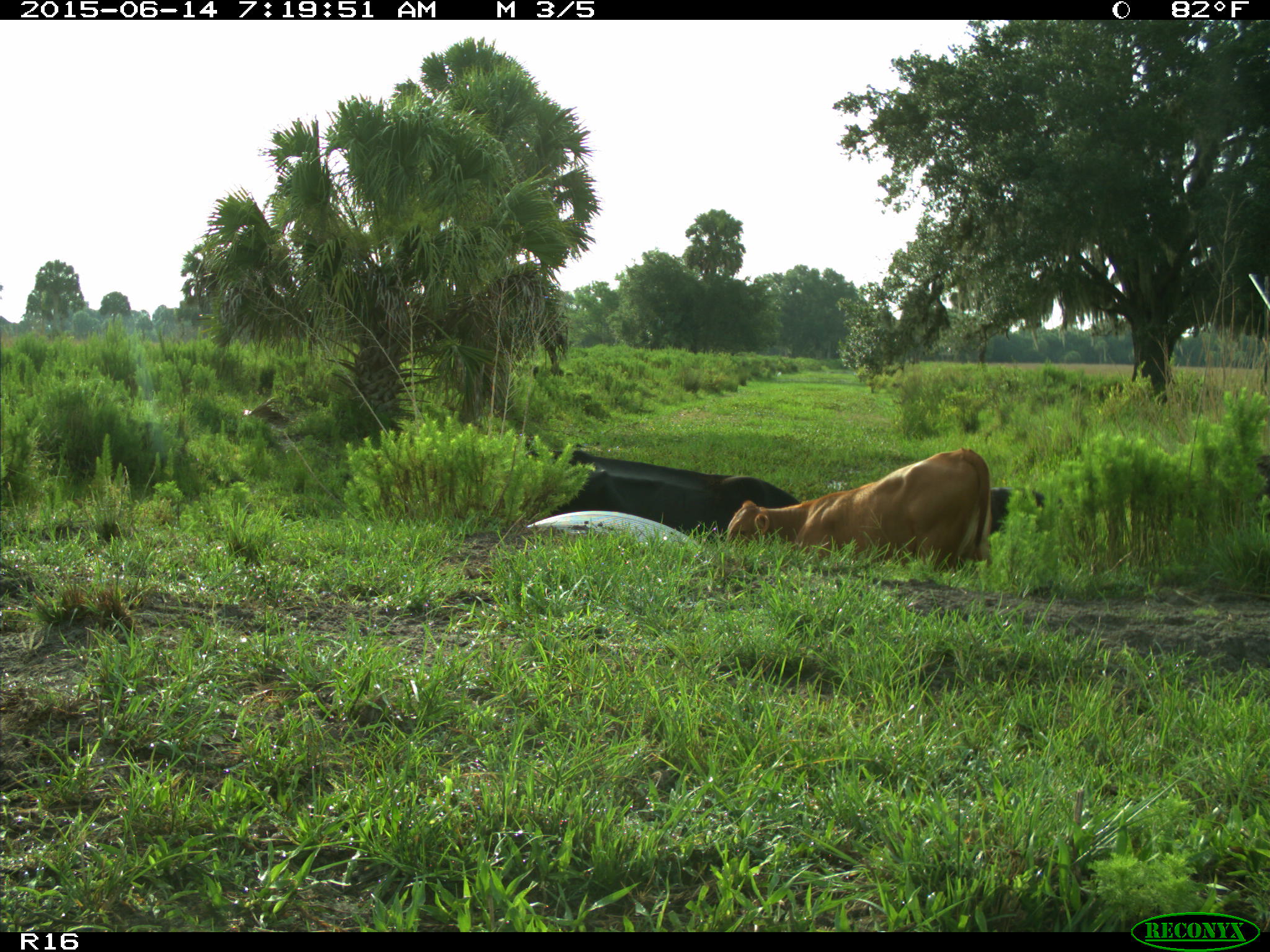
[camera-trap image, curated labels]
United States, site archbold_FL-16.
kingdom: Animalia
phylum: Chordata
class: Mammalia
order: Artiodactyla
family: Bovidae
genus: Bos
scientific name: Bos taurus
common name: domestic cow